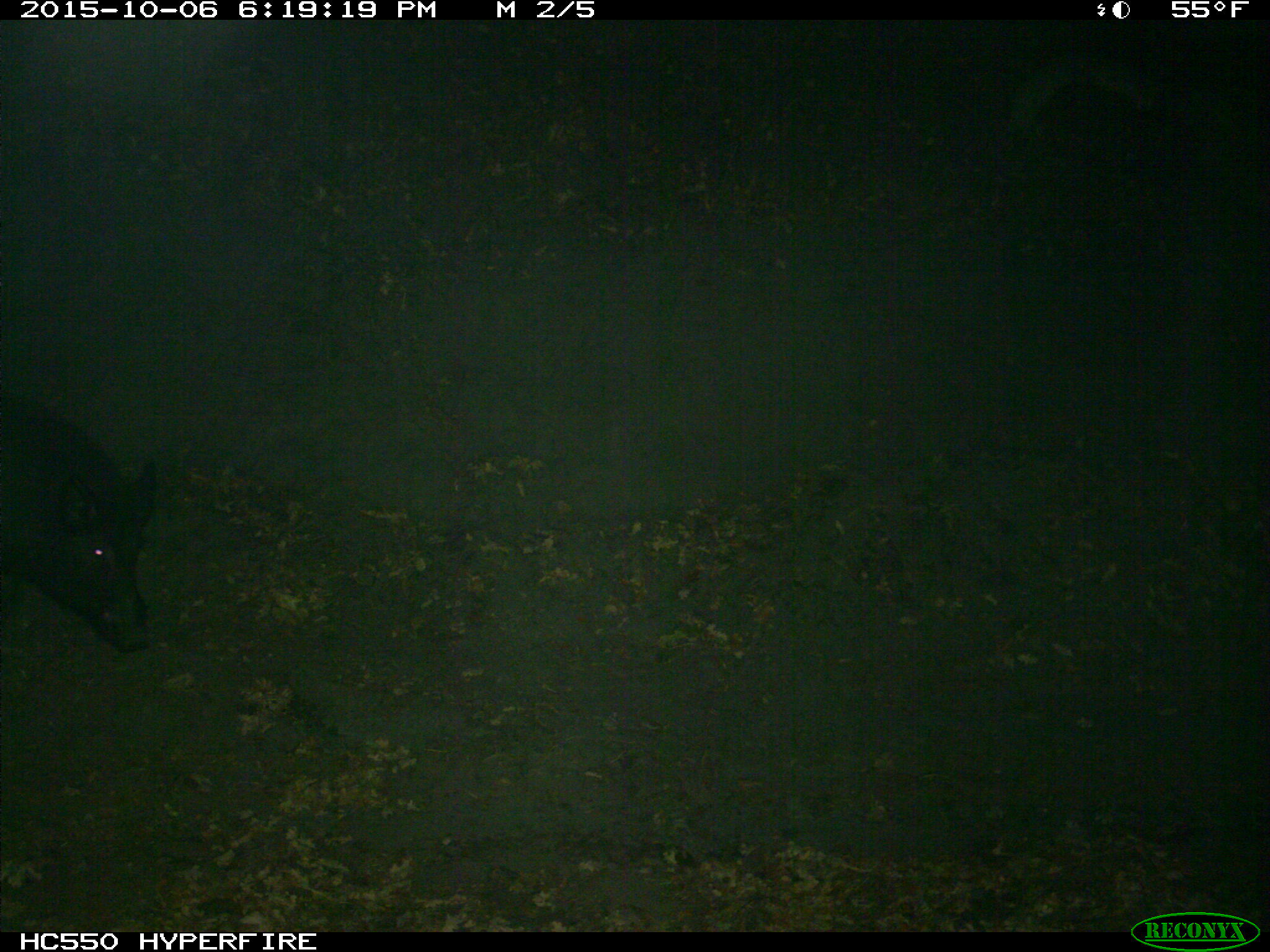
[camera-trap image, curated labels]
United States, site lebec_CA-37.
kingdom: Animalia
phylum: Chordata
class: Mammalia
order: Artiodactyla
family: Suidae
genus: Sus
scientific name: Sus scrofa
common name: wild boar